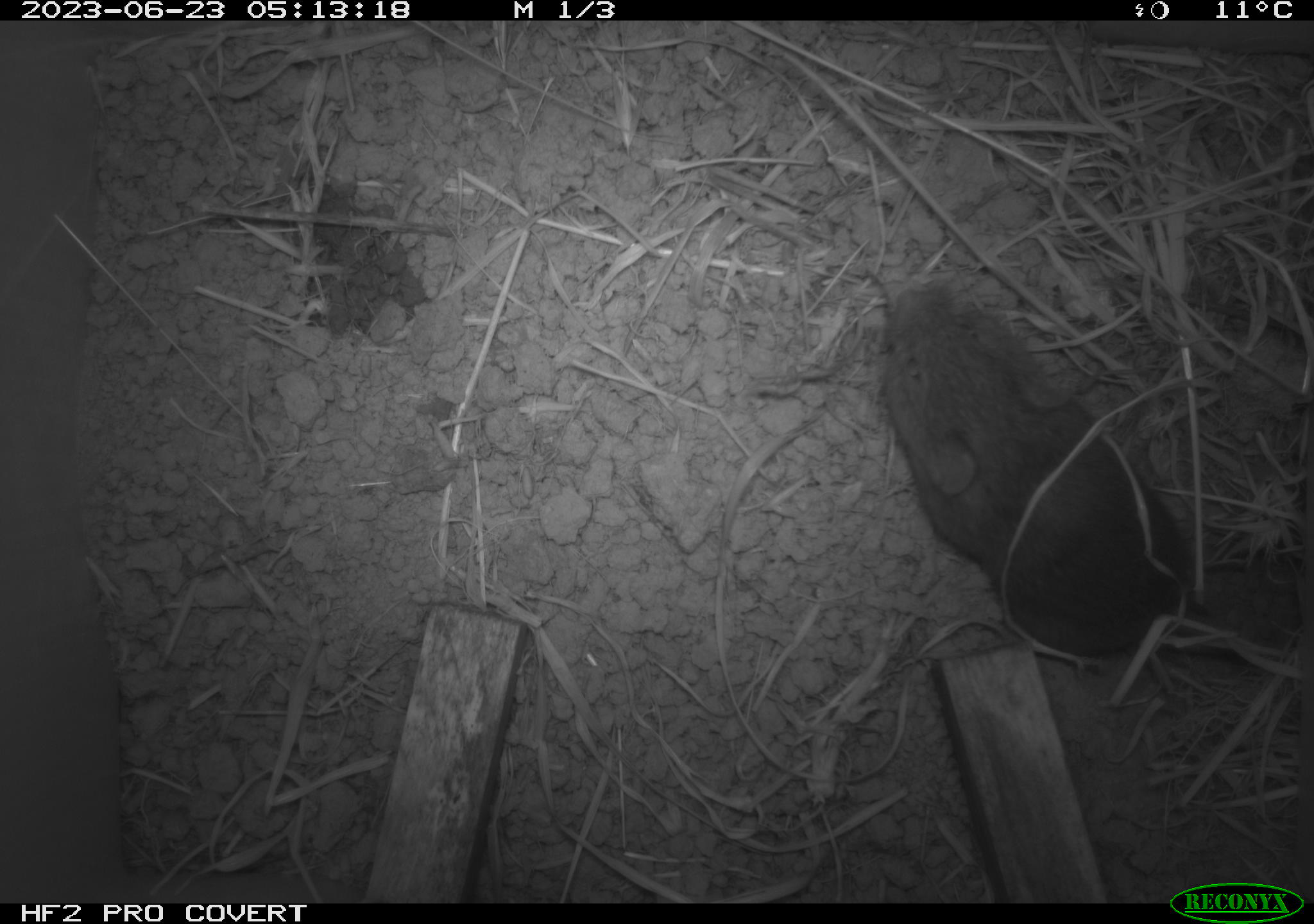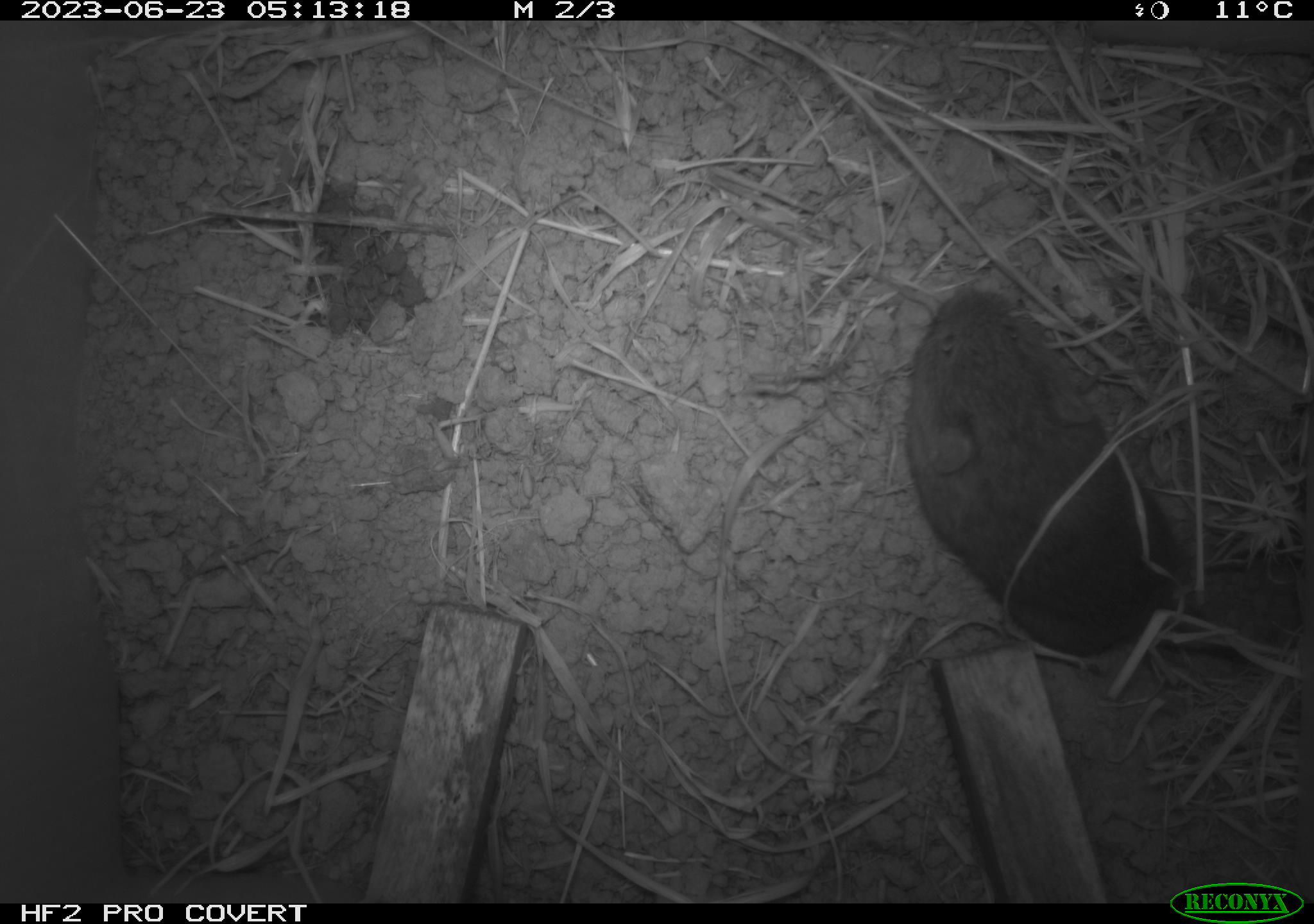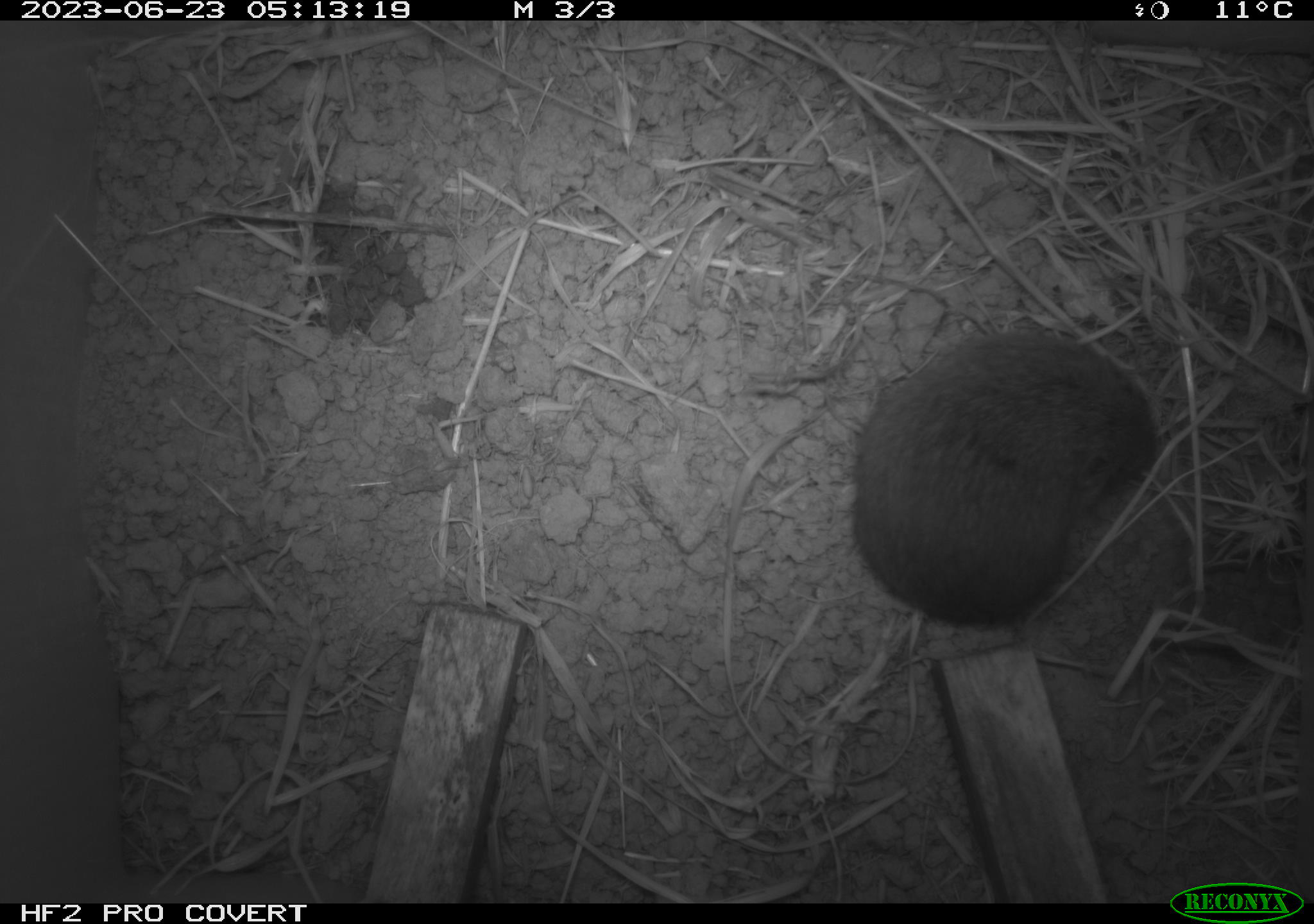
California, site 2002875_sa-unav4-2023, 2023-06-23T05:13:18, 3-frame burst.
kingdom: Animalia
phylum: Chordata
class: Mammalia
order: Rodentia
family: Cricetidae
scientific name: Arvicolinae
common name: voles, lemmings, and muskrats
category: arvicolinae subfamily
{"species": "arvicolinae subfamily (voles, lemmings, and muskrats) (Arvicolinae)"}